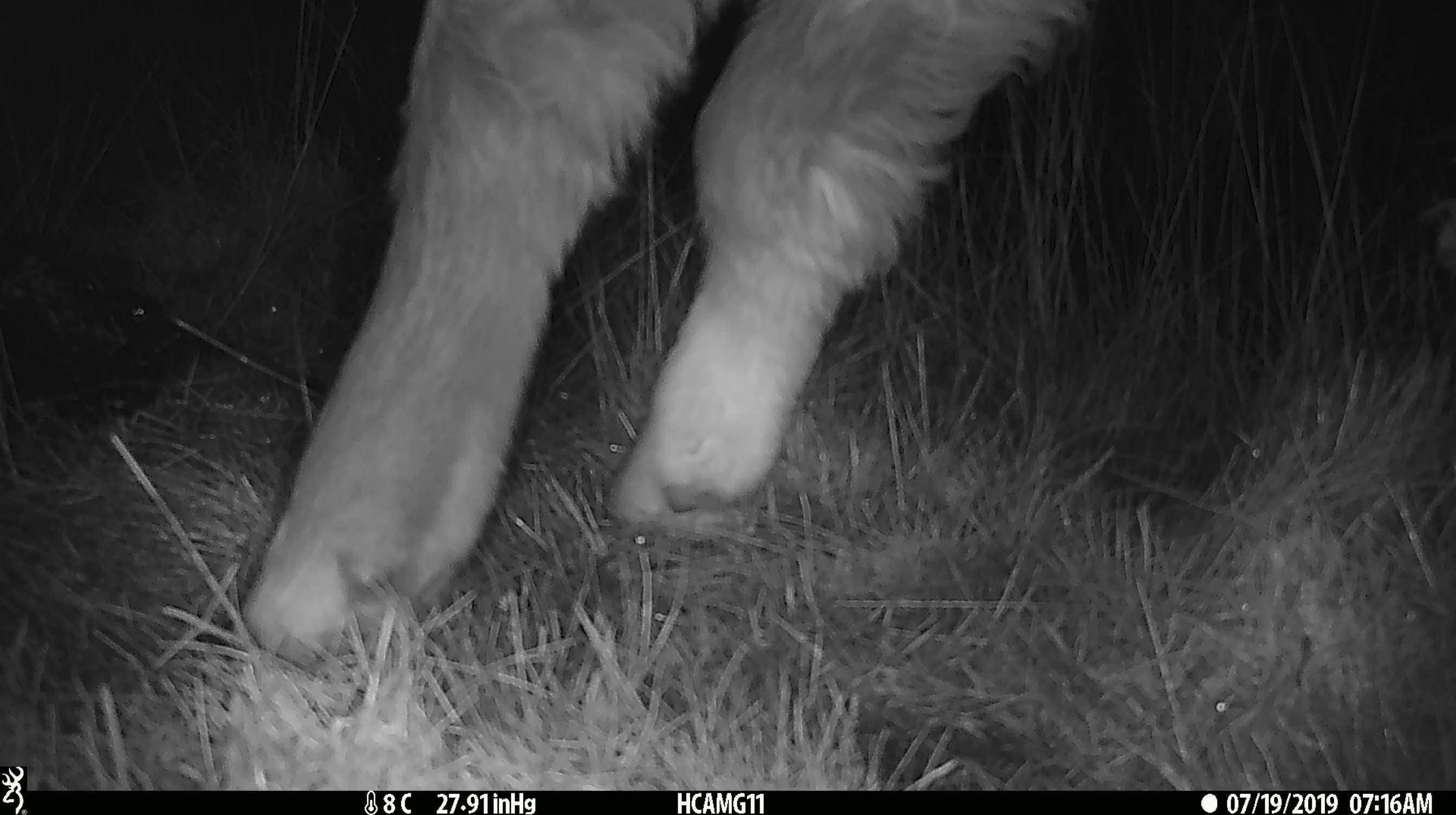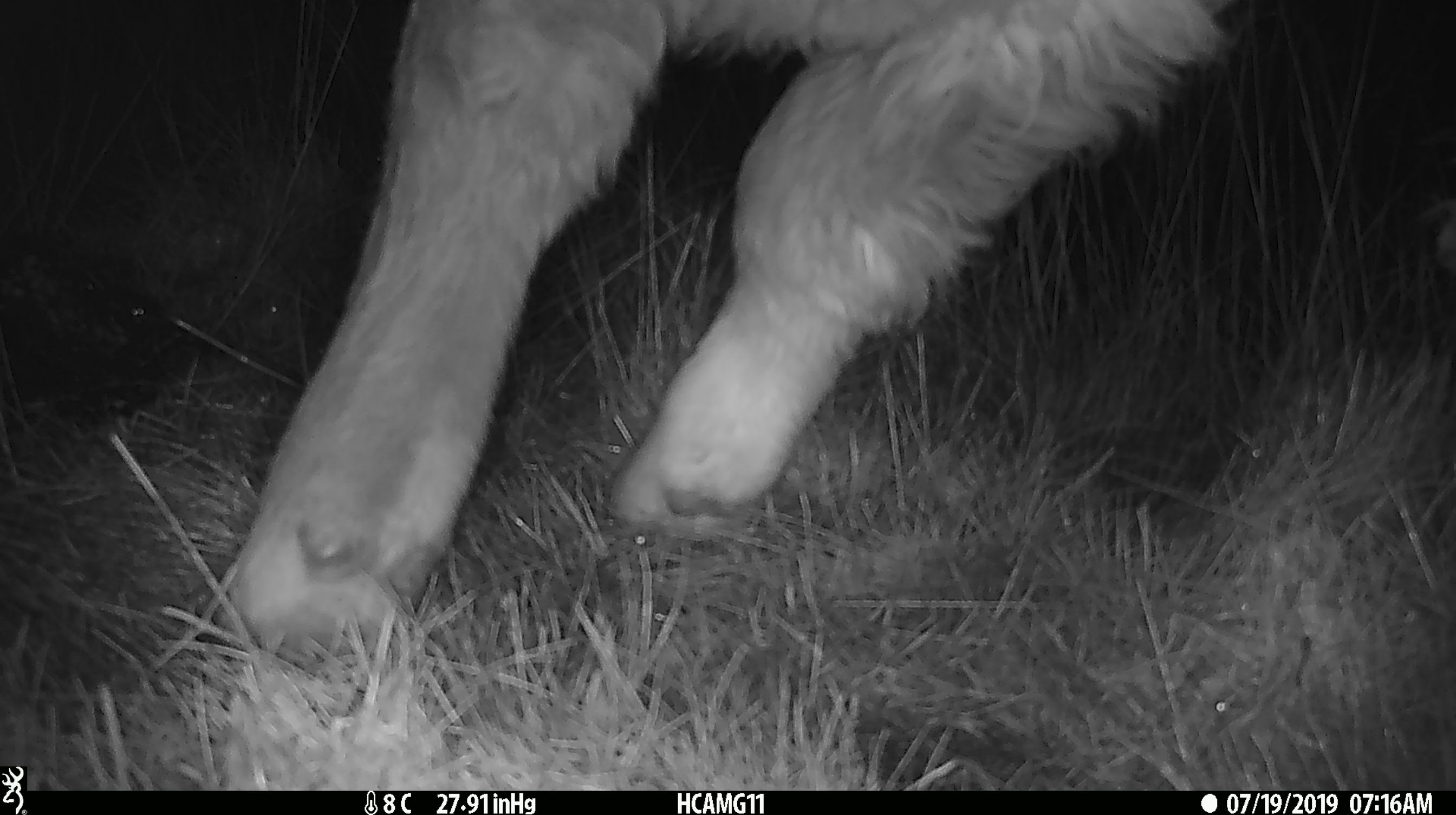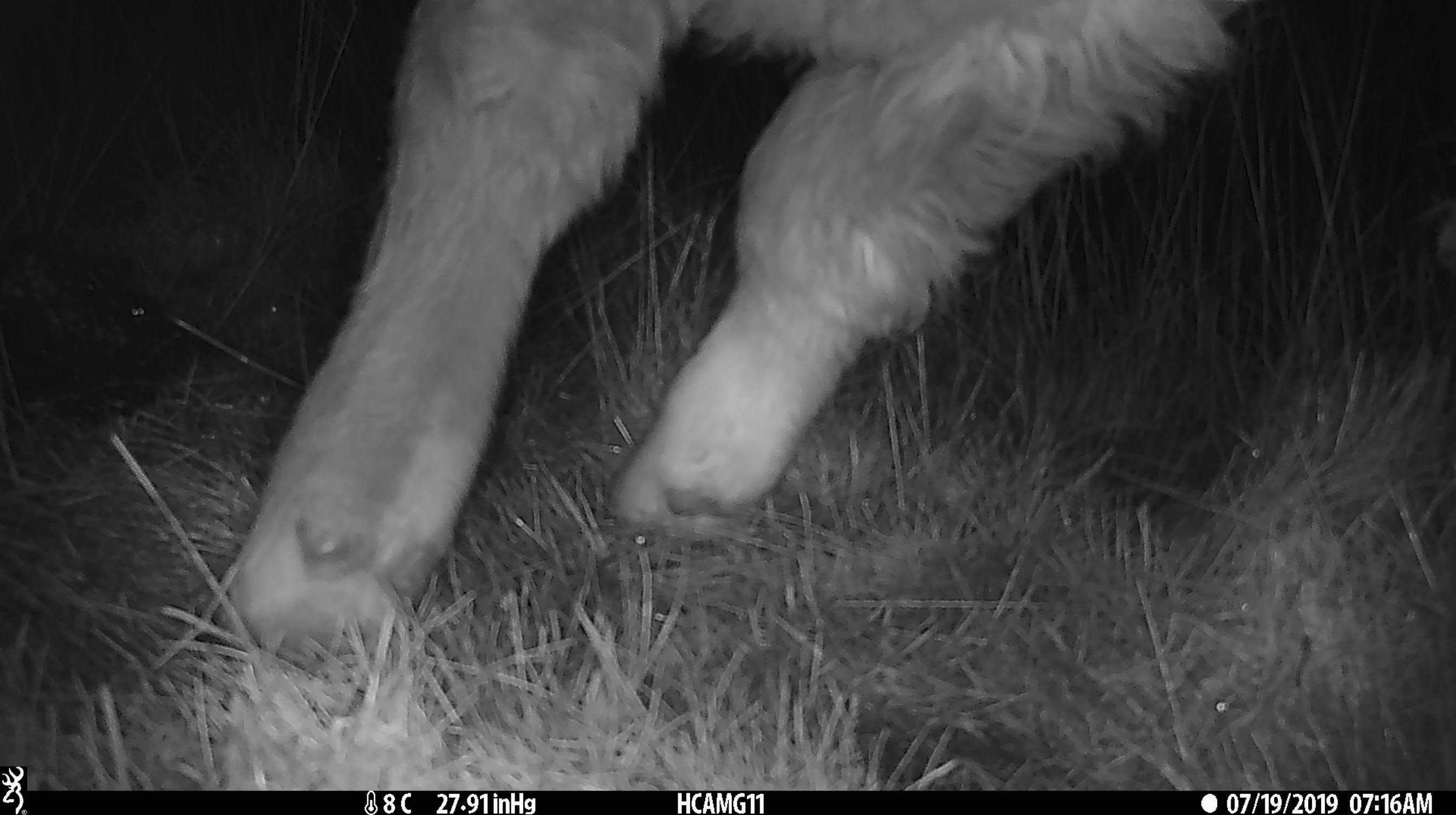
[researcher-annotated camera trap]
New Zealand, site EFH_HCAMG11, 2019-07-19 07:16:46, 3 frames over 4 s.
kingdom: Animalia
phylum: Chordata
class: Mammalia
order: Artiodactyla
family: Bovidae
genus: Bos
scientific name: Bos taurus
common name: domestic cow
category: cow